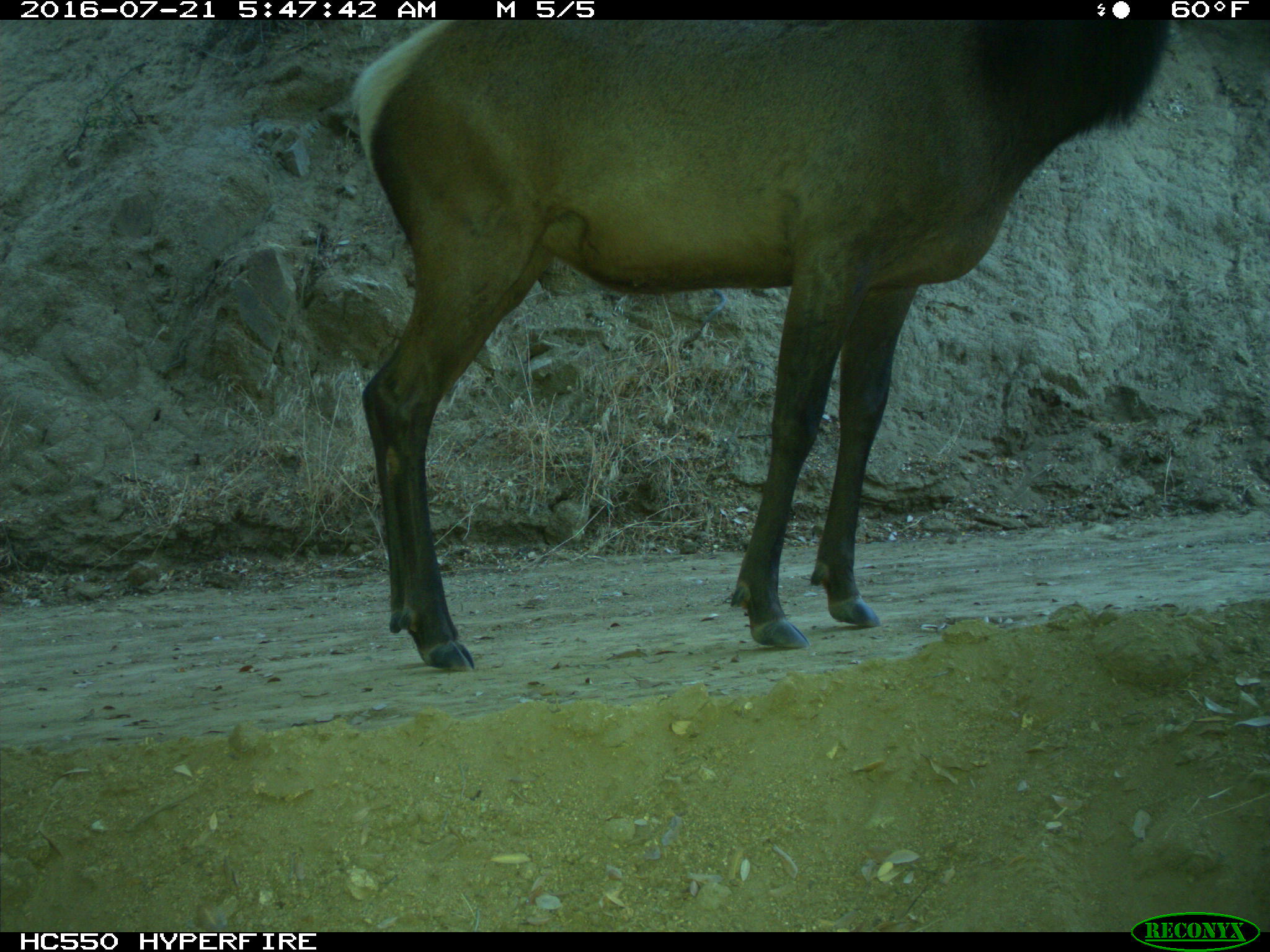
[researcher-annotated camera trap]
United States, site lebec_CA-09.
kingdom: Animalia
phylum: Chordata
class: Mammalia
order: Artiodactyla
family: Cervidae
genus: Cervus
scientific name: Cervus canadensis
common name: elk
Cervus canadensis (elk).